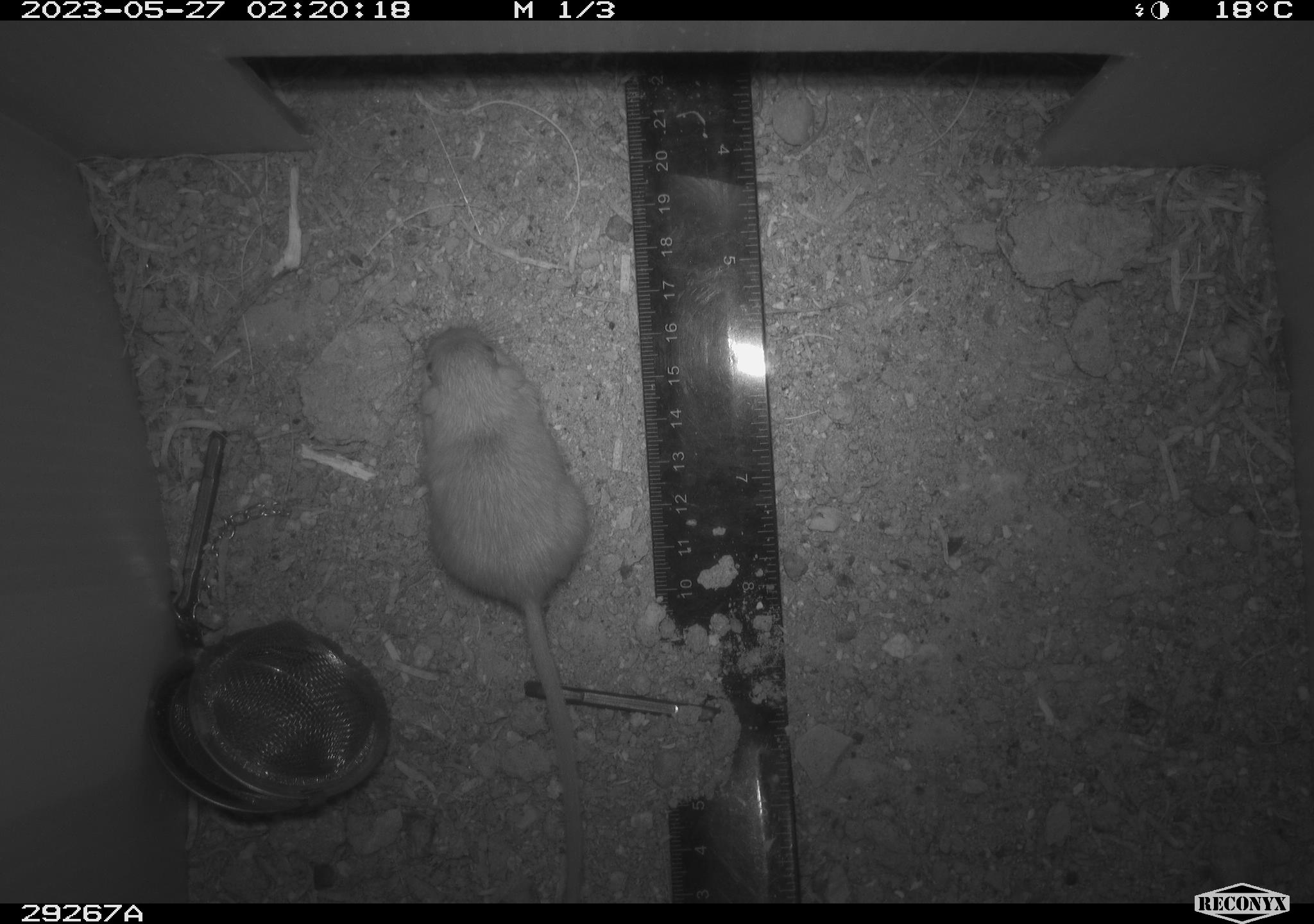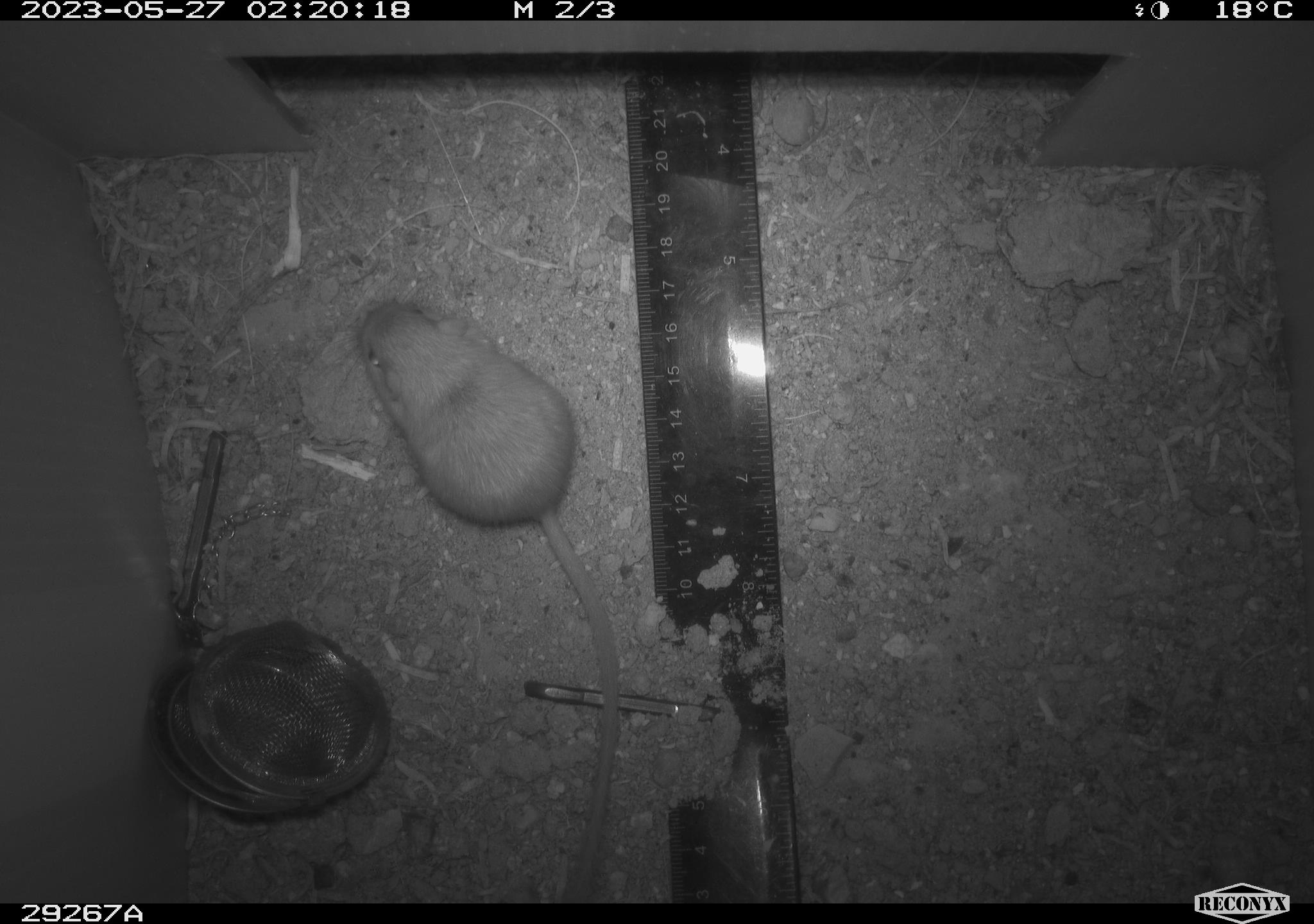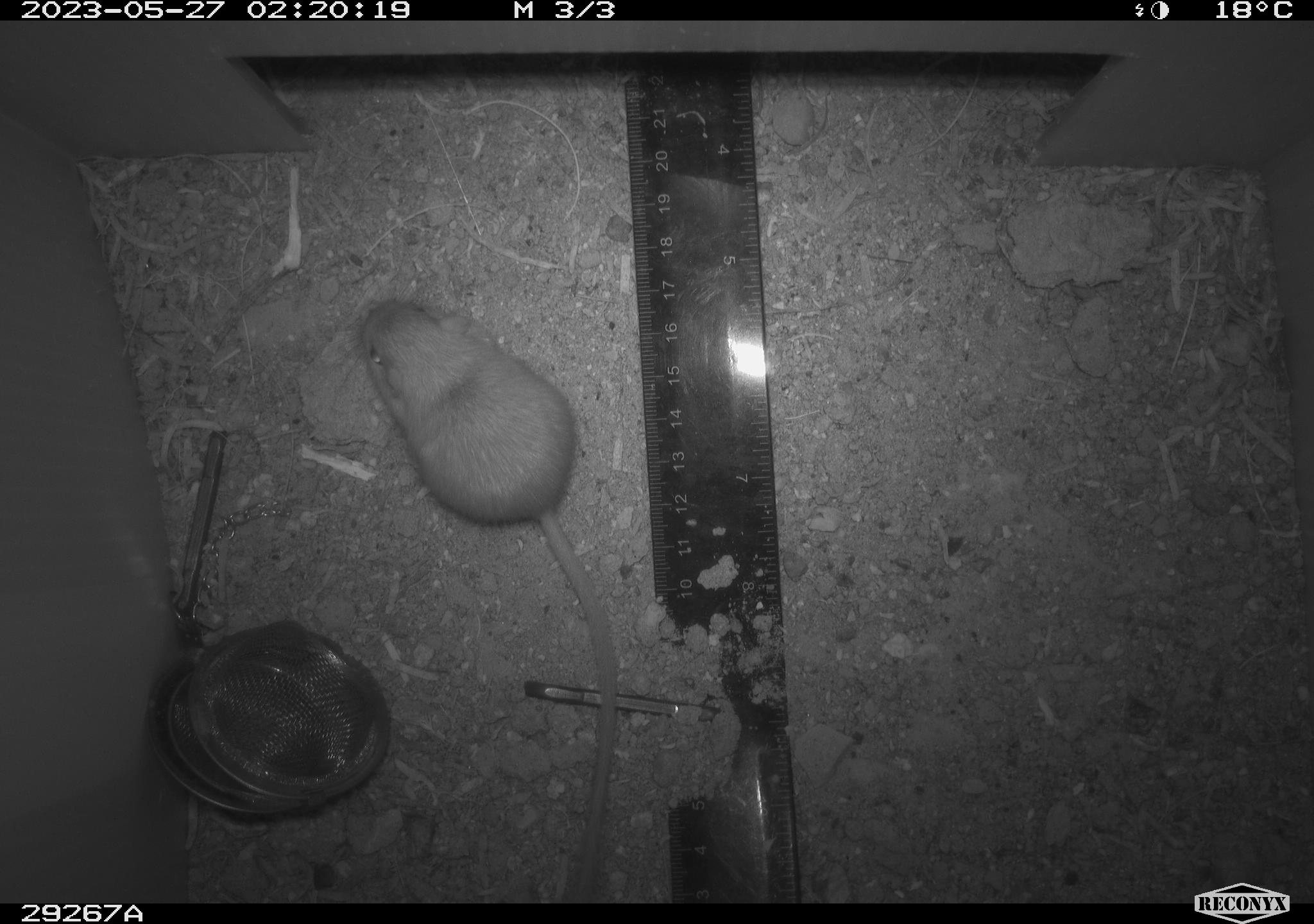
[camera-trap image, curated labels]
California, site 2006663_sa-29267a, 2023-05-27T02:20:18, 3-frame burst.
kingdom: Animalia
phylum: Chordata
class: Mammalia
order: Rodentia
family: Heteromyidae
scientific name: Heteromyidae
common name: kangaroo rats and pocket mice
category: heteromyidae family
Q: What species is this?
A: Heteromyidae family (kangaroo rats and pocket mice) (Heteromyidae).